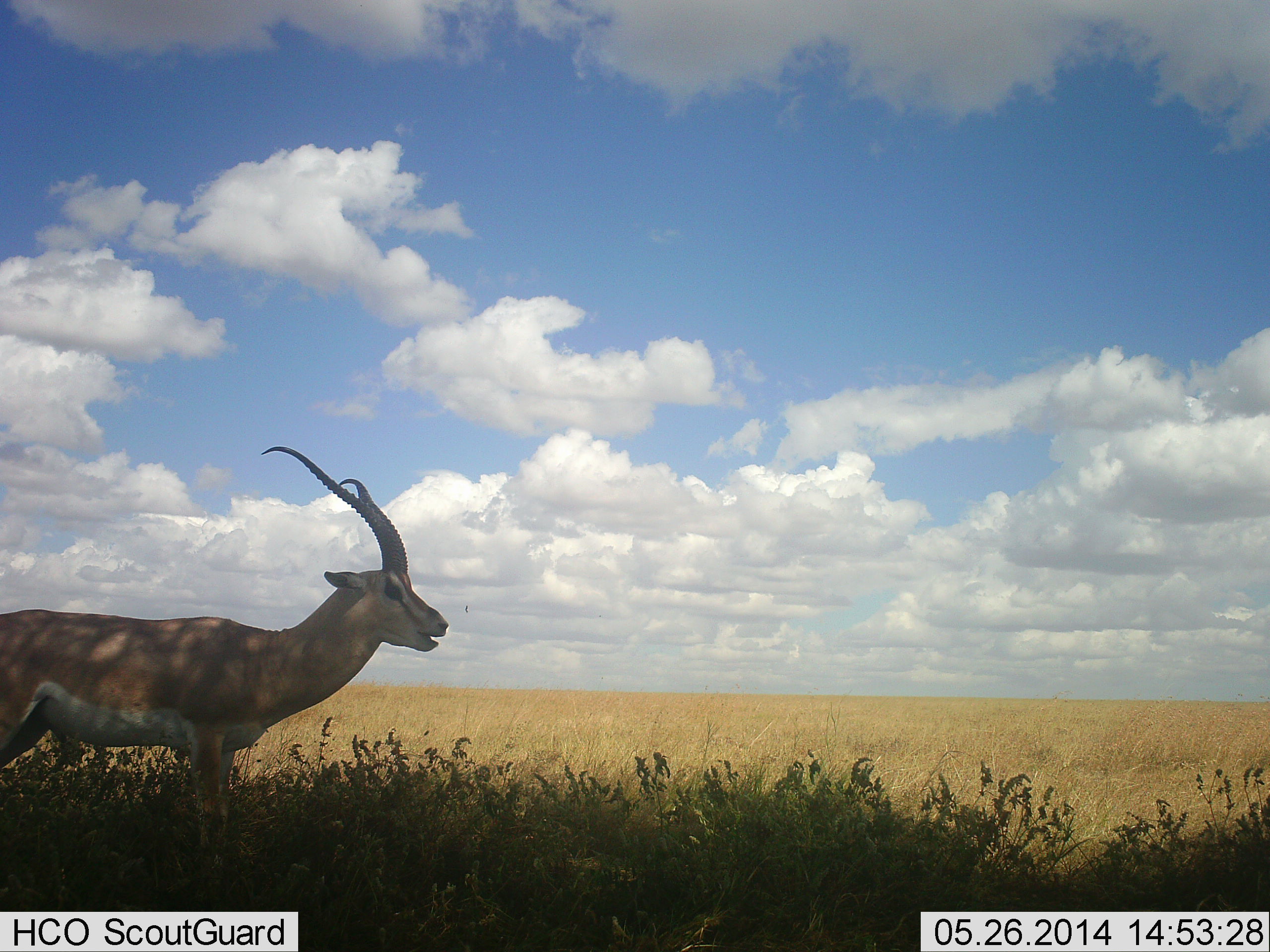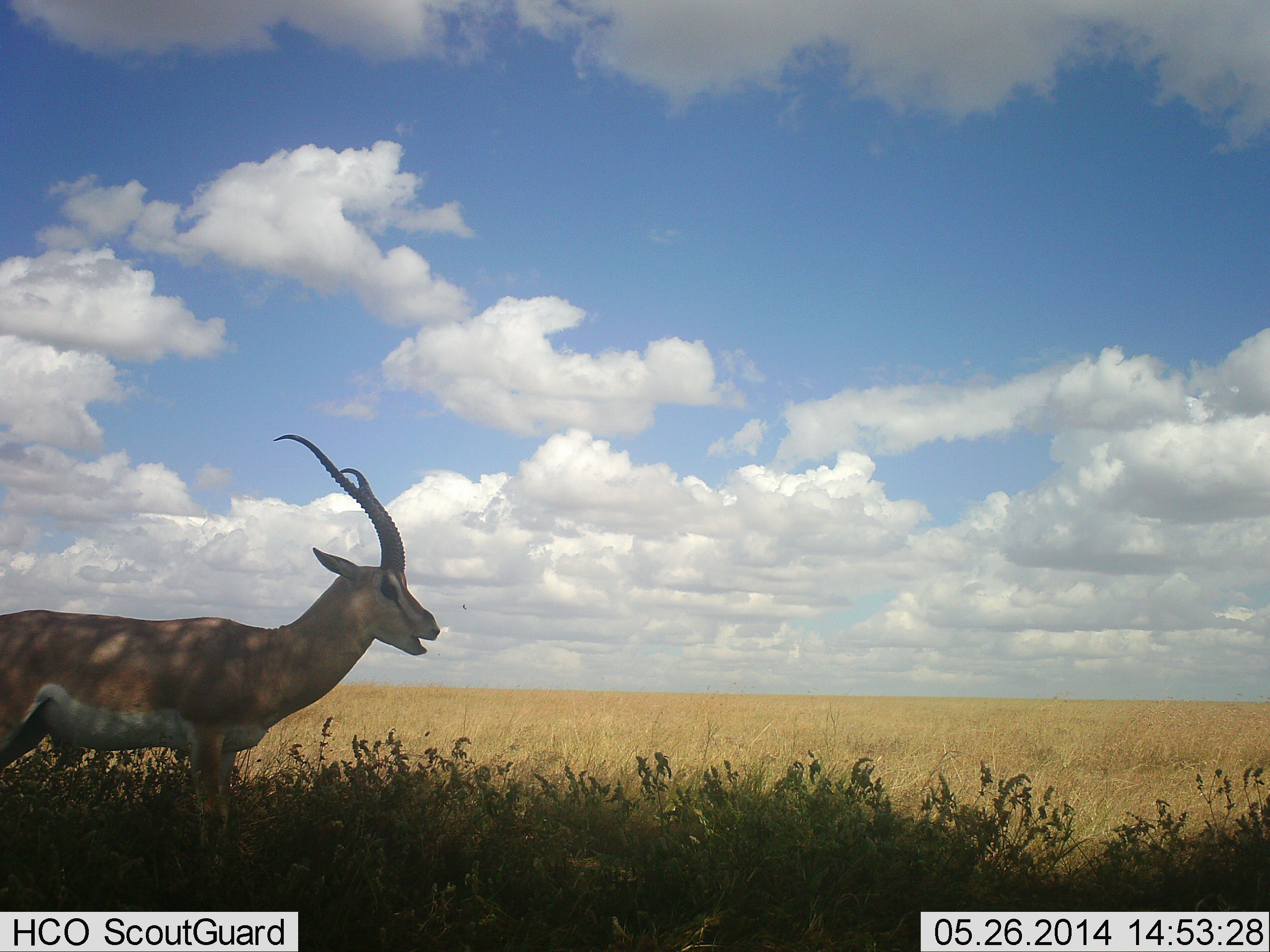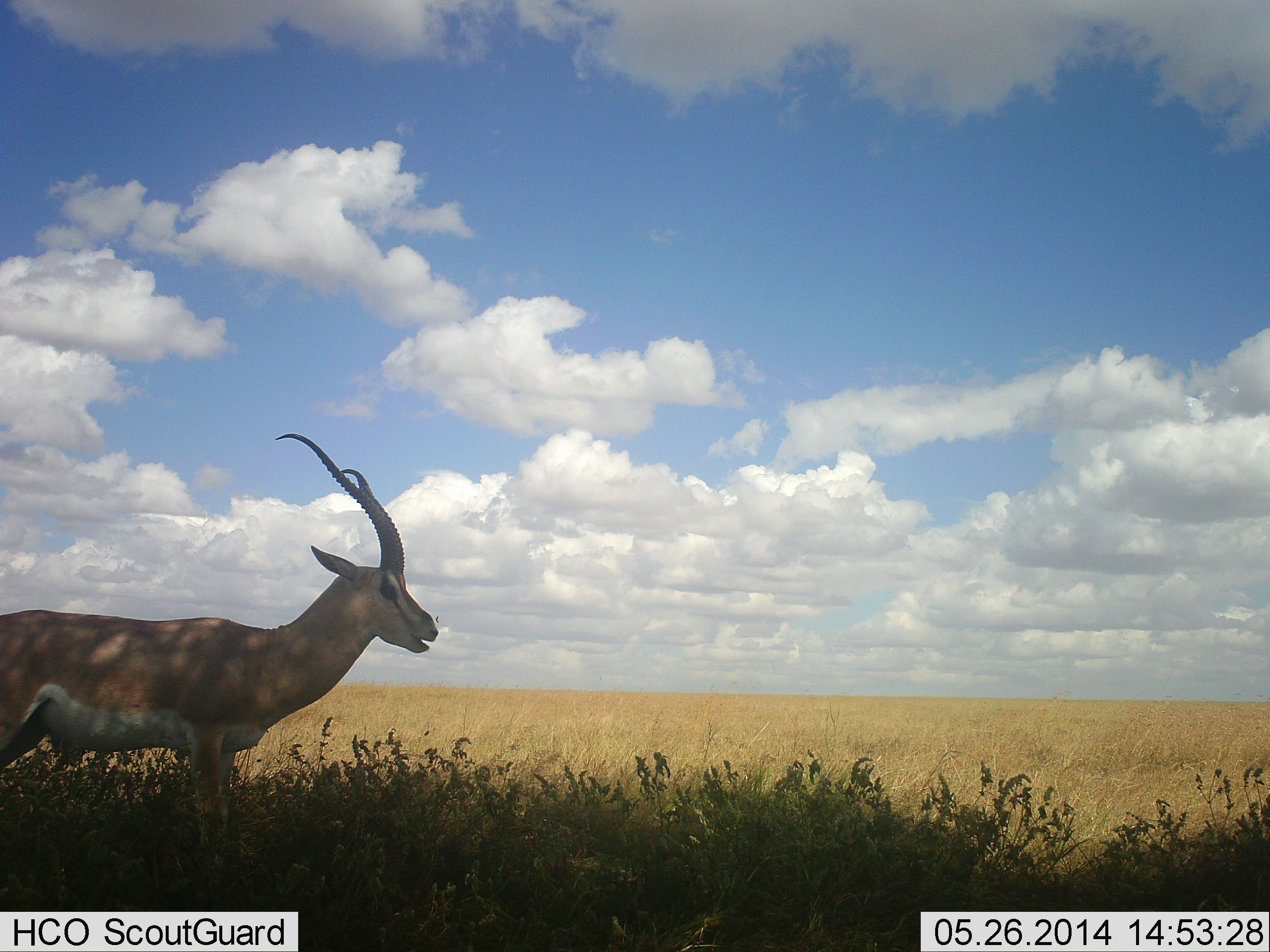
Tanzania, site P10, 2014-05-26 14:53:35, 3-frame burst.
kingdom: Animalia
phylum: Chordata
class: Mammalia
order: Artiodactyla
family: Bovidae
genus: Nanger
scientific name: Nanger granti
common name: grant's gazelle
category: gazellegrants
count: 1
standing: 100%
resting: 0%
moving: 10%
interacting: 0%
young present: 0%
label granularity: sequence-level